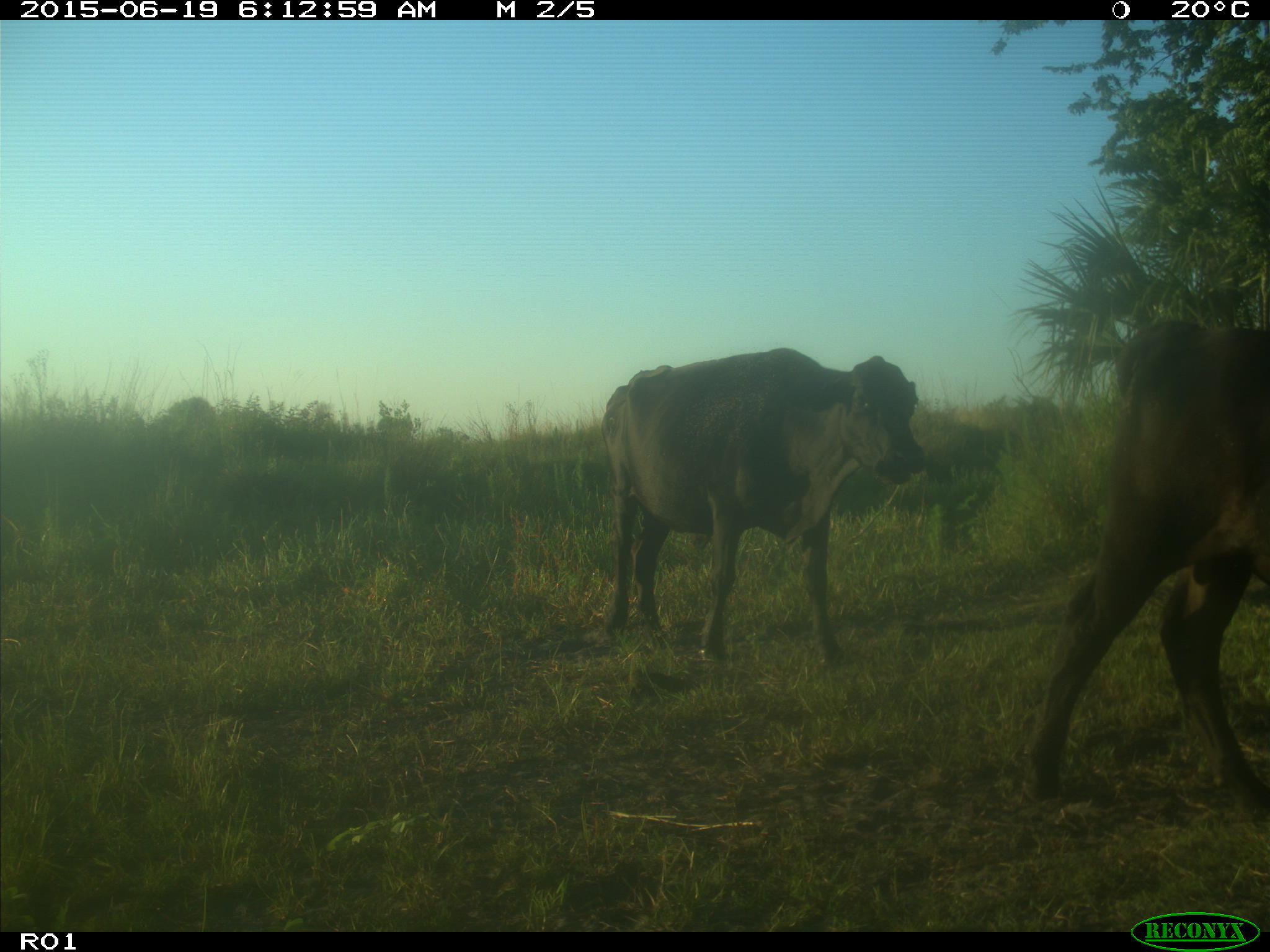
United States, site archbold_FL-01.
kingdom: Animalia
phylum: Chordata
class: Mammalia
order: Artiodactyla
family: Bovidae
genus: Bos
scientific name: Bos taurus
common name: domestic cow